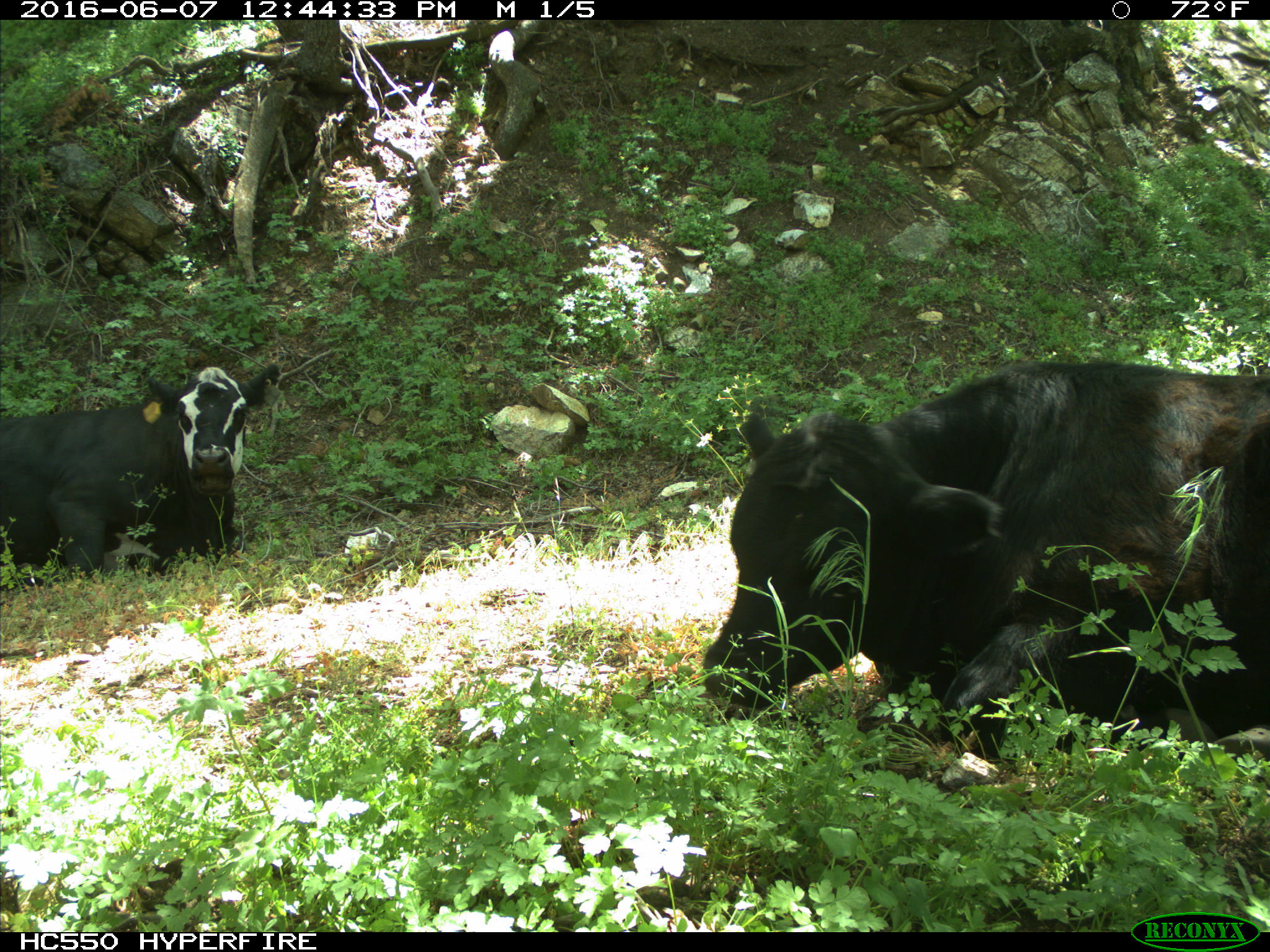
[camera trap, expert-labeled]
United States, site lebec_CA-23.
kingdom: Animalia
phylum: Chordata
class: Mammalia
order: Artiodactyla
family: Bovidae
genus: Bos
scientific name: Bos taurus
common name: domestic cow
Bos taurus (domestic cow).